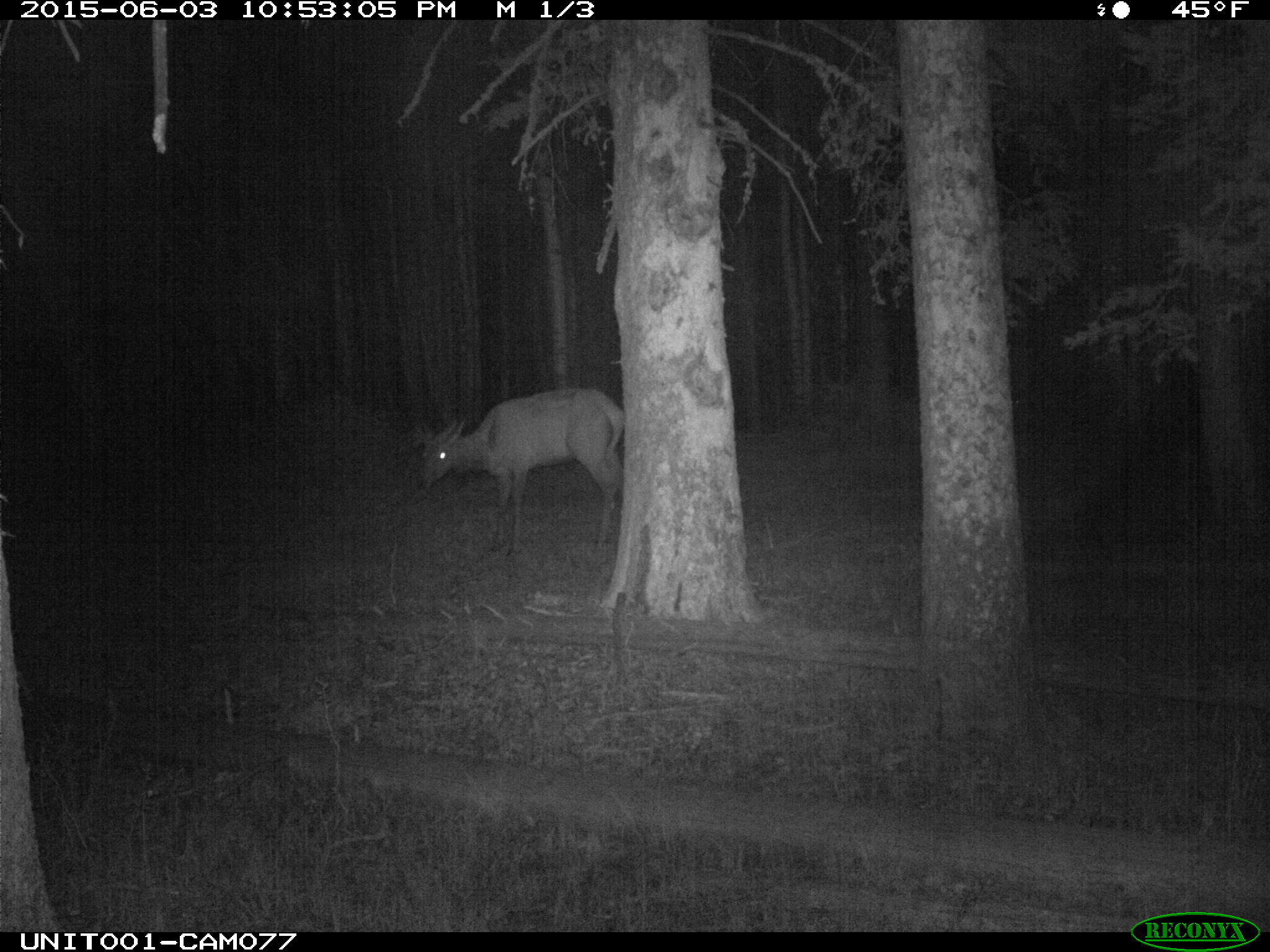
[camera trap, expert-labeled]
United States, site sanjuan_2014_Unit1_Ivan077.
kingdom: Animalia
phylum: Chordata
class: Mammalia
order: Artiodactyla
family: Cervidae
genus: Cervus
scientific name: Cervus elaphus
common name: red deer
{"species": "Cervus elaphus (red deer)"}